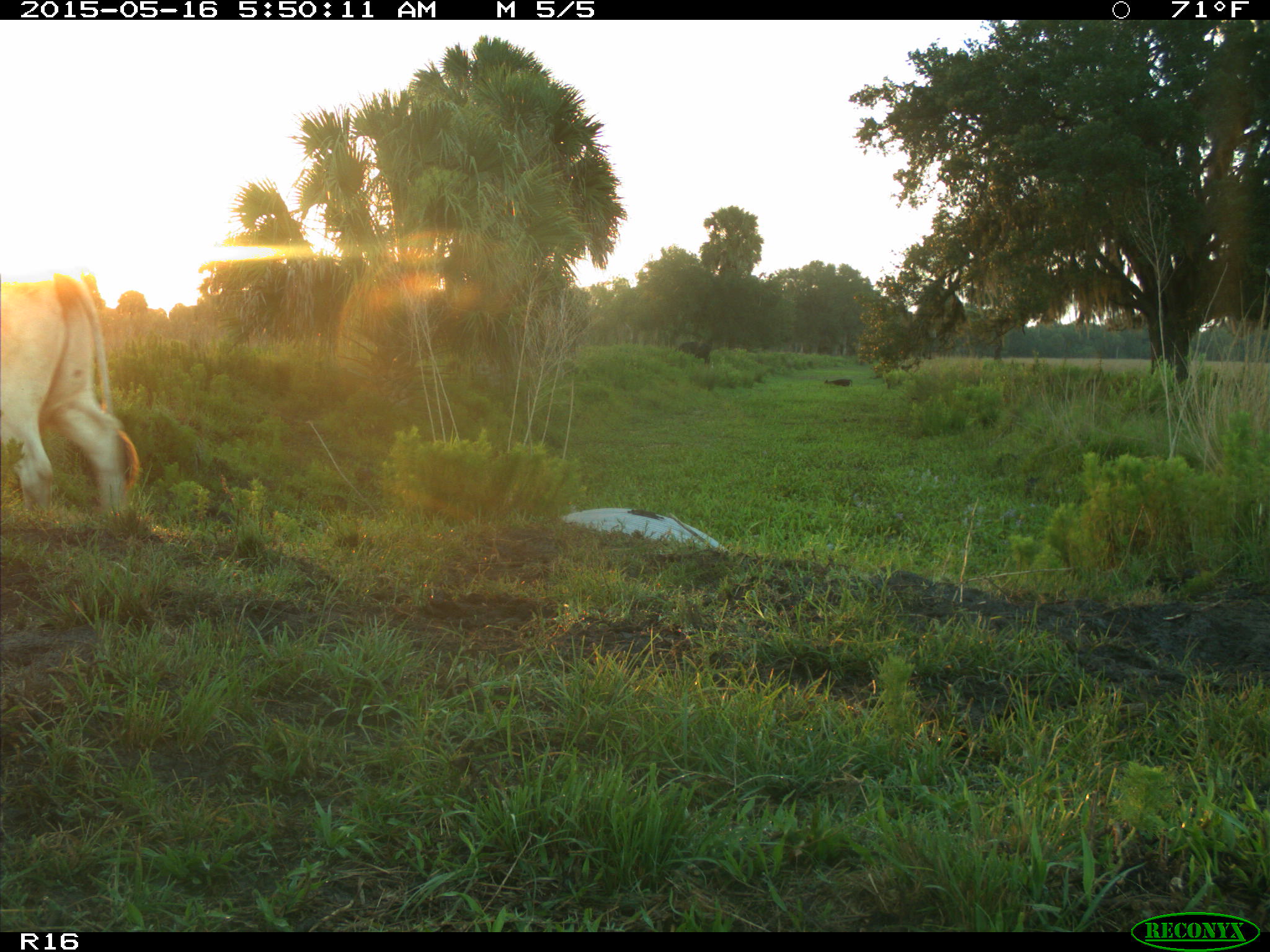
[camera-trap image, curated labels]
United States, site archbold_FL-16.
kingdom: Animalia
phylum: Chordata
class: Mammalia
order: Artiodactyla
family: Bovidae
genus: Bos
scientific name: Bos taurus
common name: domestic cow